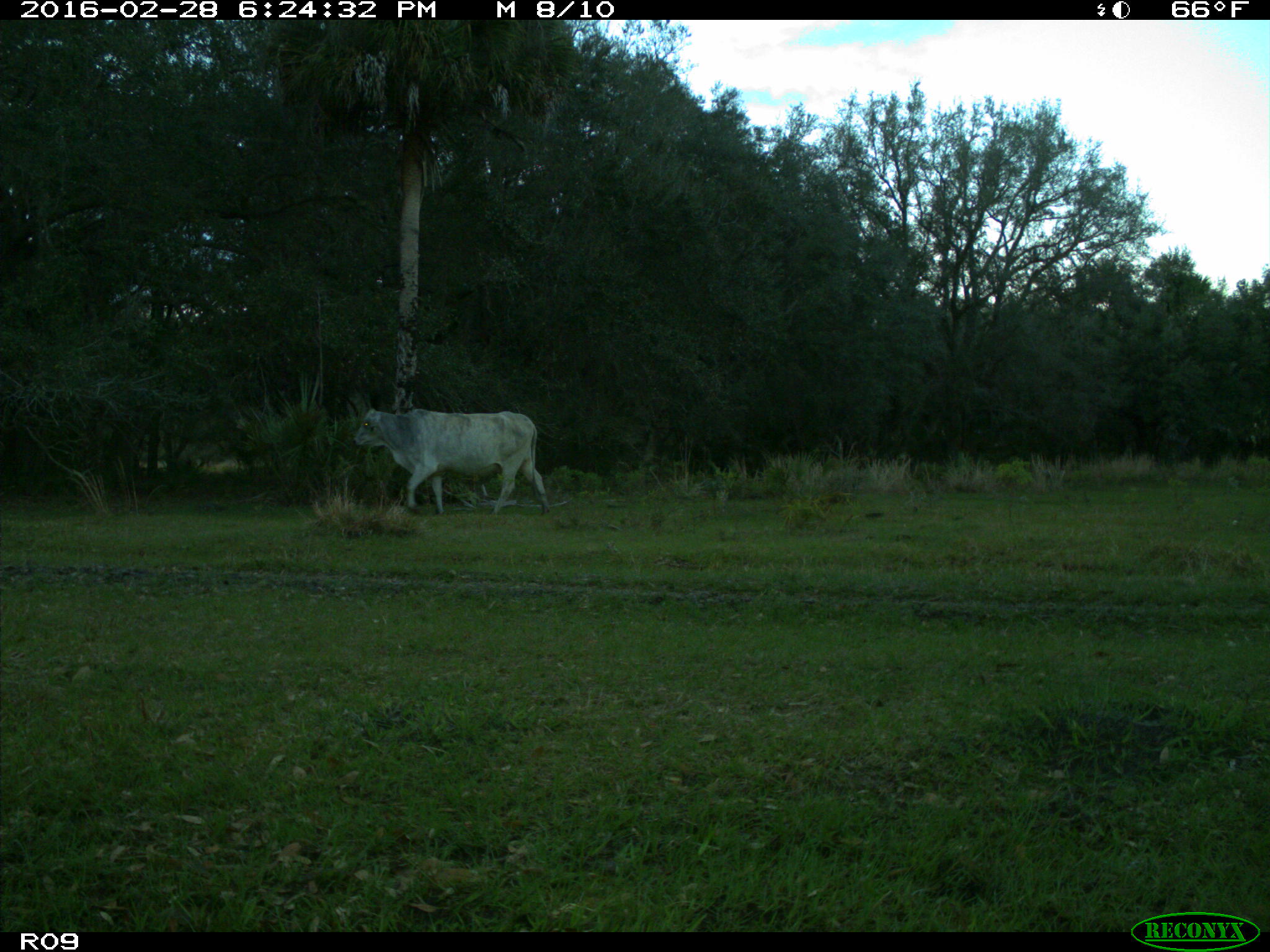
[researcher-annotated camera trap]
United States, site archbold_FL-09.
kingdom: Animalia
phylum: Chordata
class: Mammalia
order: Artiodactyla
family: Bovidae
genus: Bos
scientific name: Bos taurus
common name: domestic cow